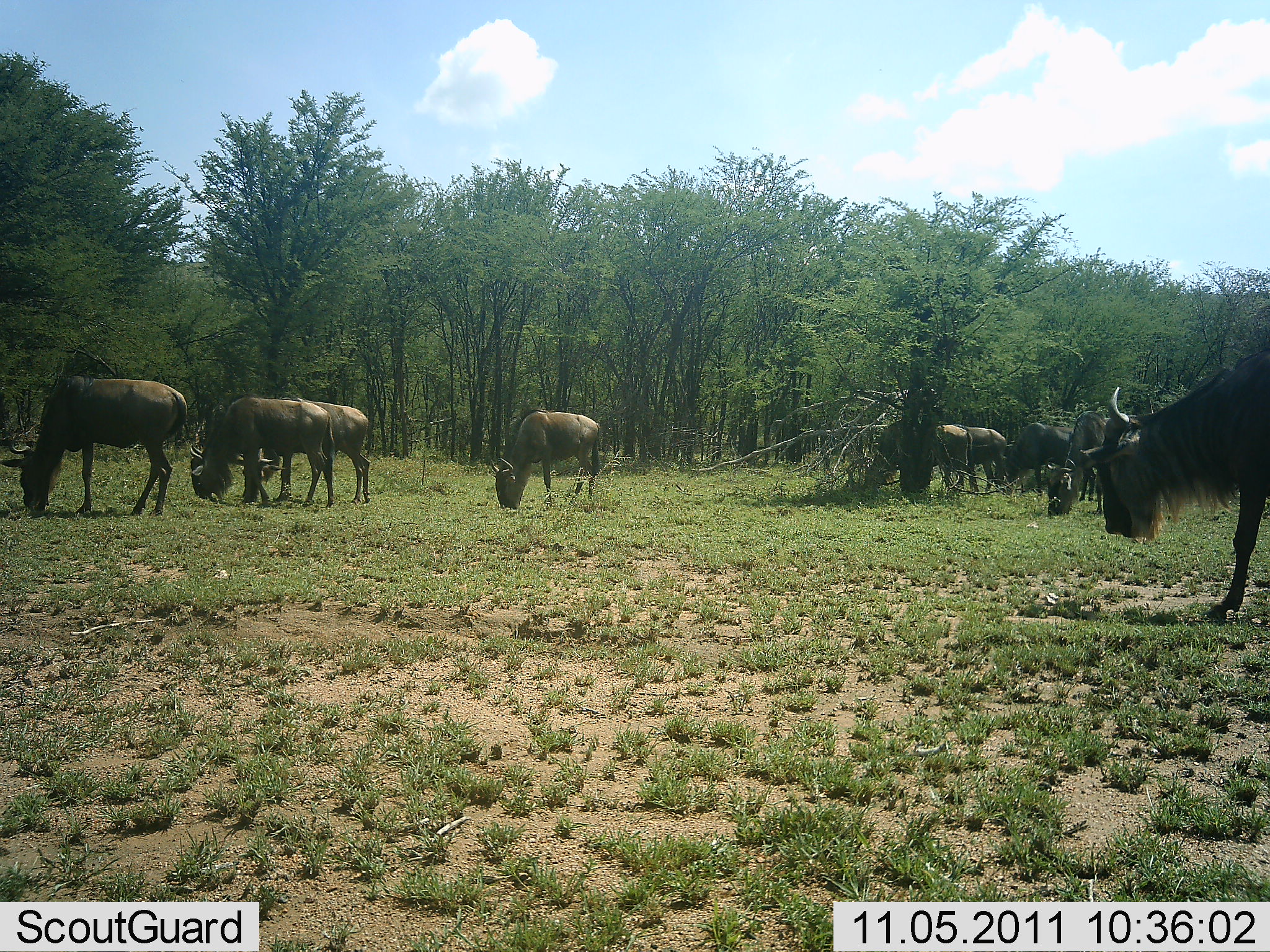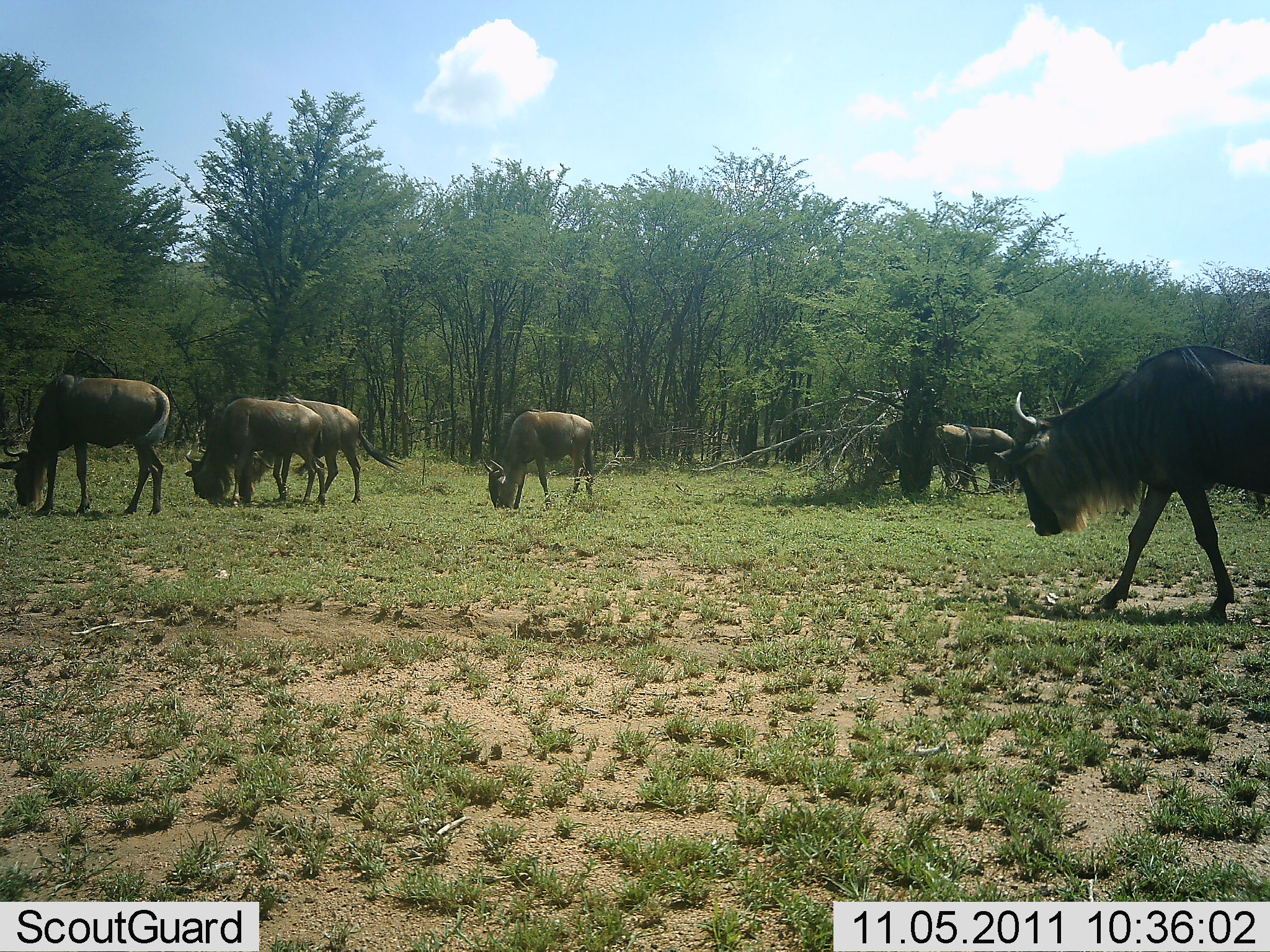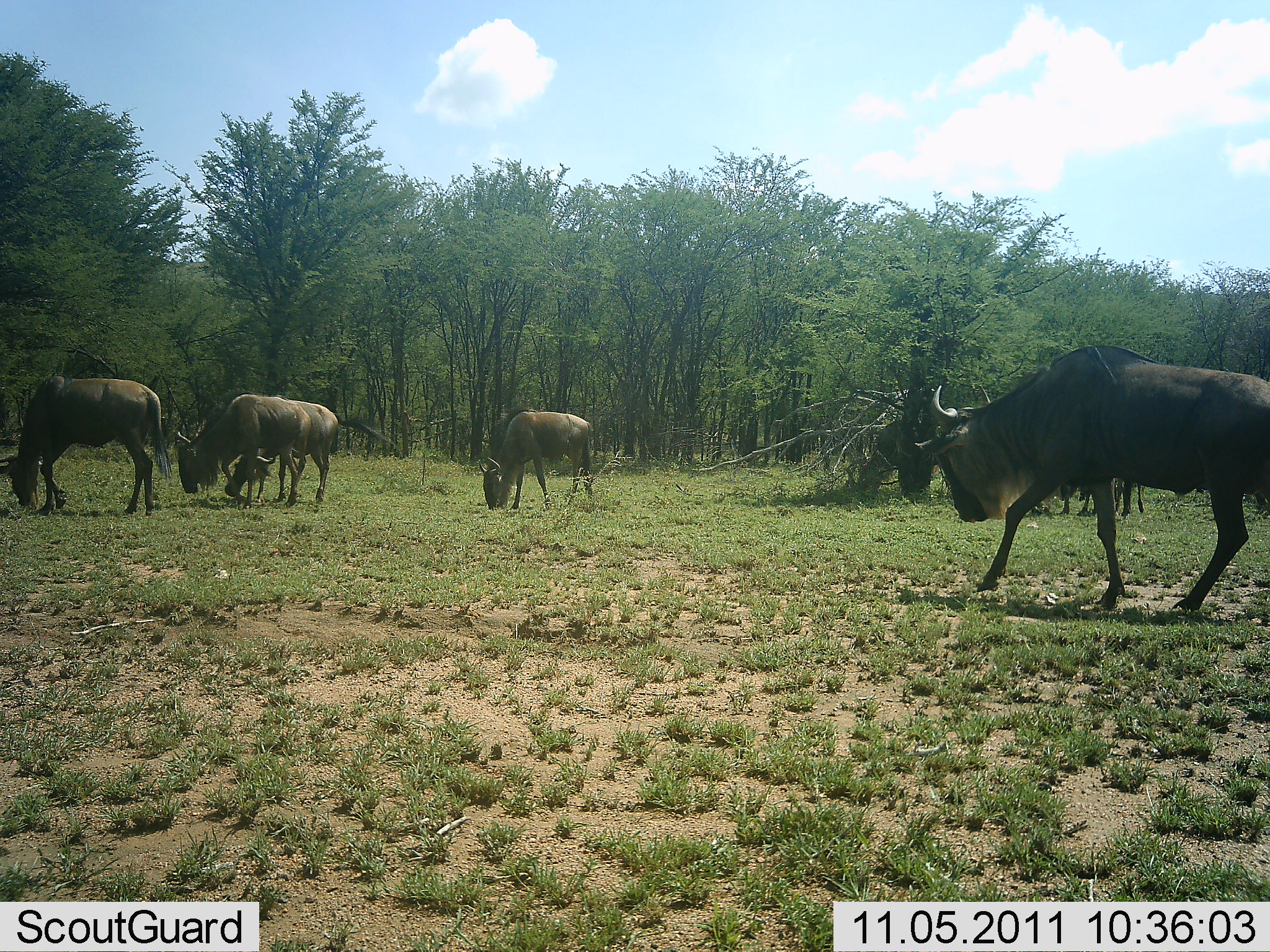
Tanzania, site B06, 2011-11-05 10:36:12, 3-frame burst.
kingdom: Animalia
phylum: Chordata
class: Mammalia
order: Artiodactyla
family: Bovidae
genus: Connochaetes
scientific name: Connochaetes taurinus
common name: blue wildebeest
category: wildebeest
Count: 9.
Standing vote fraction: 20%.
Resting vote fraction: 0%.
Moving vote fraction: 40%.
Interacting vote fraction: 0%.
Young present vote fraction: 0%.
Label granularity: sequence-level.